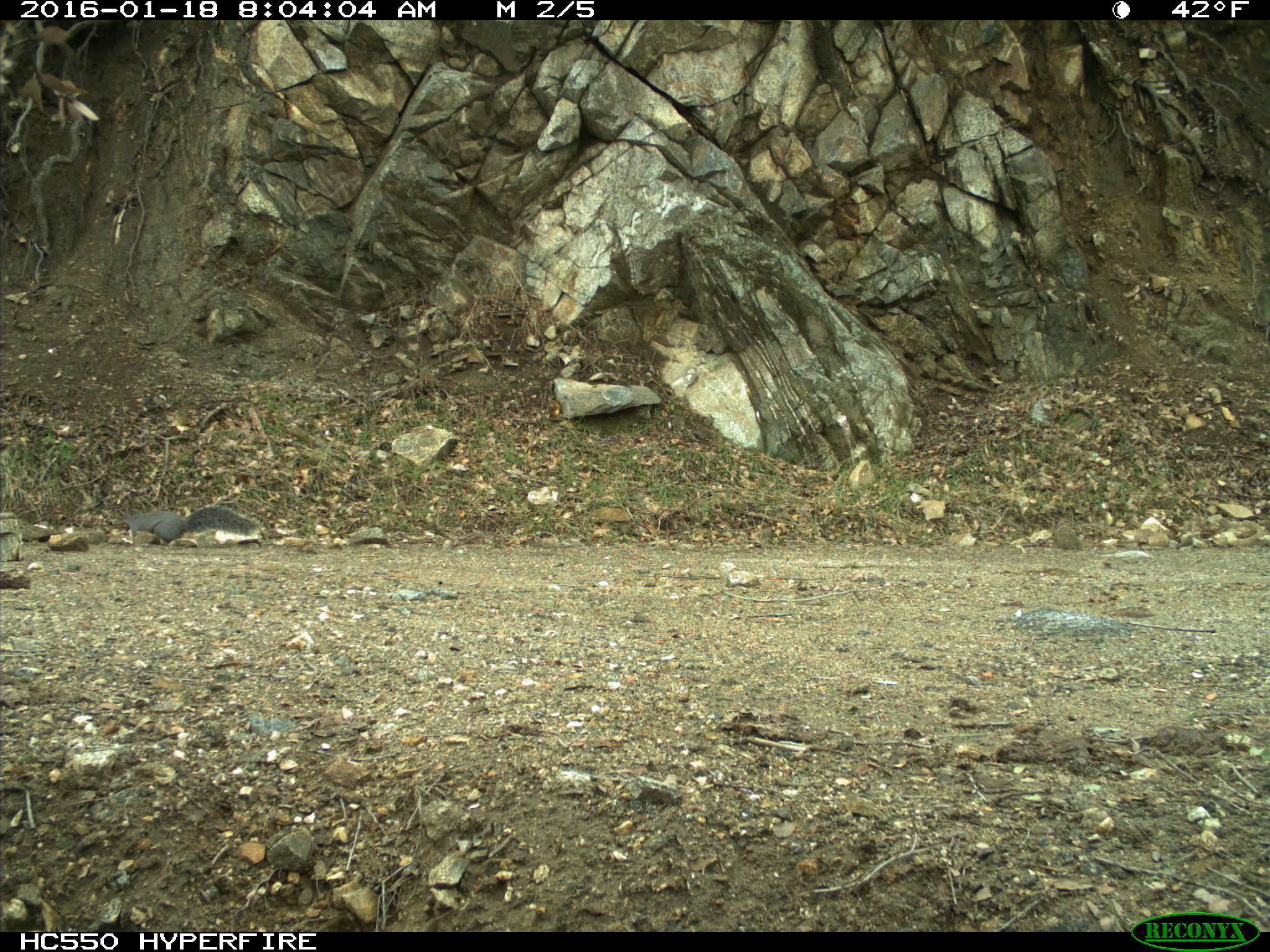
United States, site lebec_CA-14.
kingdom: Animalia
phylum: Chordata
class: Mammalia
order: Rodentia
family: Sciuridae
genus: Sciurus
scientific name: Sciurus carolinensis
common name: eastern gray squirrel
Sciurus carolinensis (eastern gray squirrel).